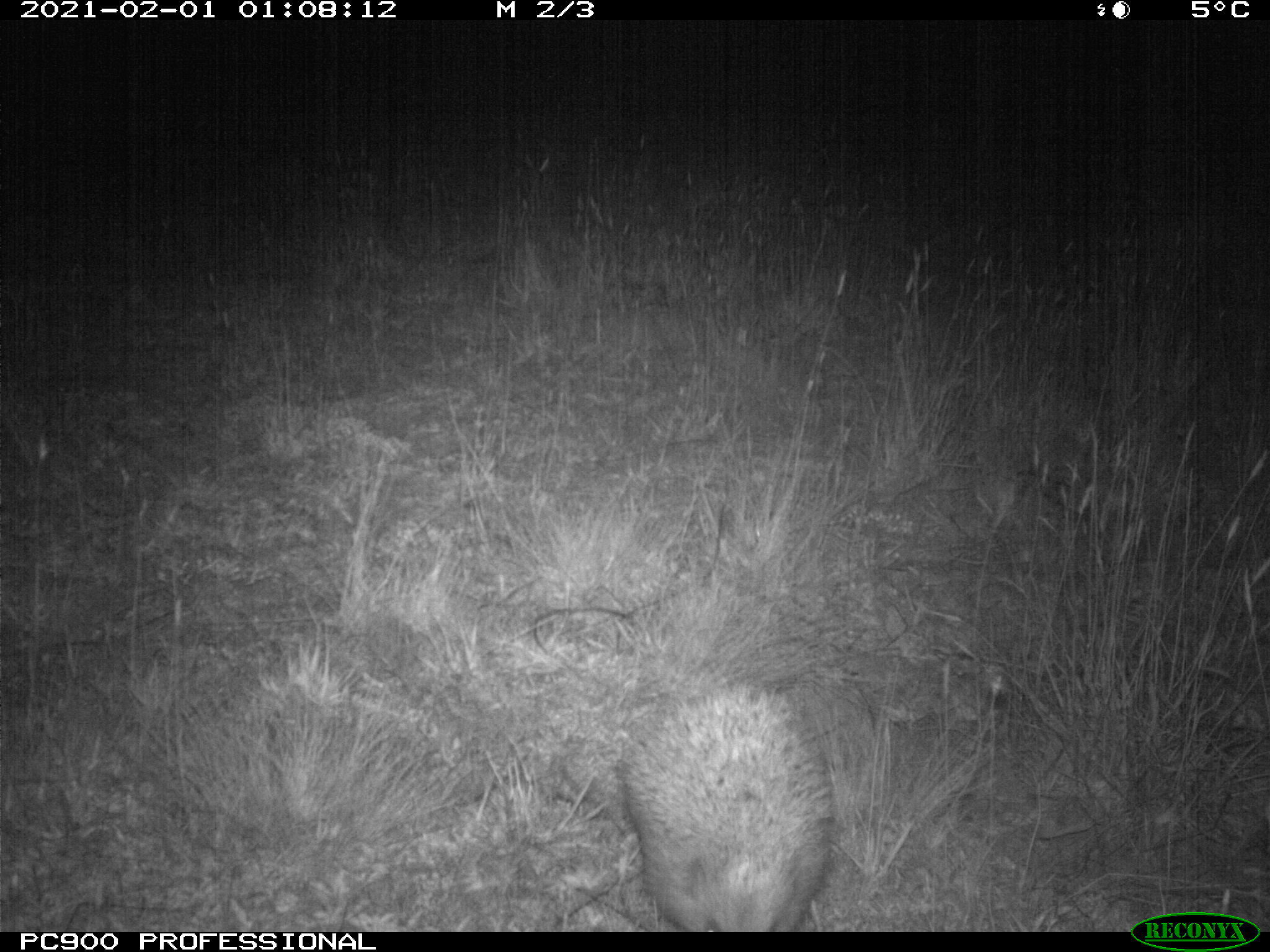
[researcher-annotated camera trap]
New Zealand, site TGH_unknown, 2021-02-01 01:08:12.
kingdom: Animalia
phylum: Chordata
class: Mammalia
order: Eulipotyphla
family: Erinaceidae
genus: Erinaceus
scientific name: Erinaceus europaeus europaeus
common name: european hedgehog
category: hedgehog